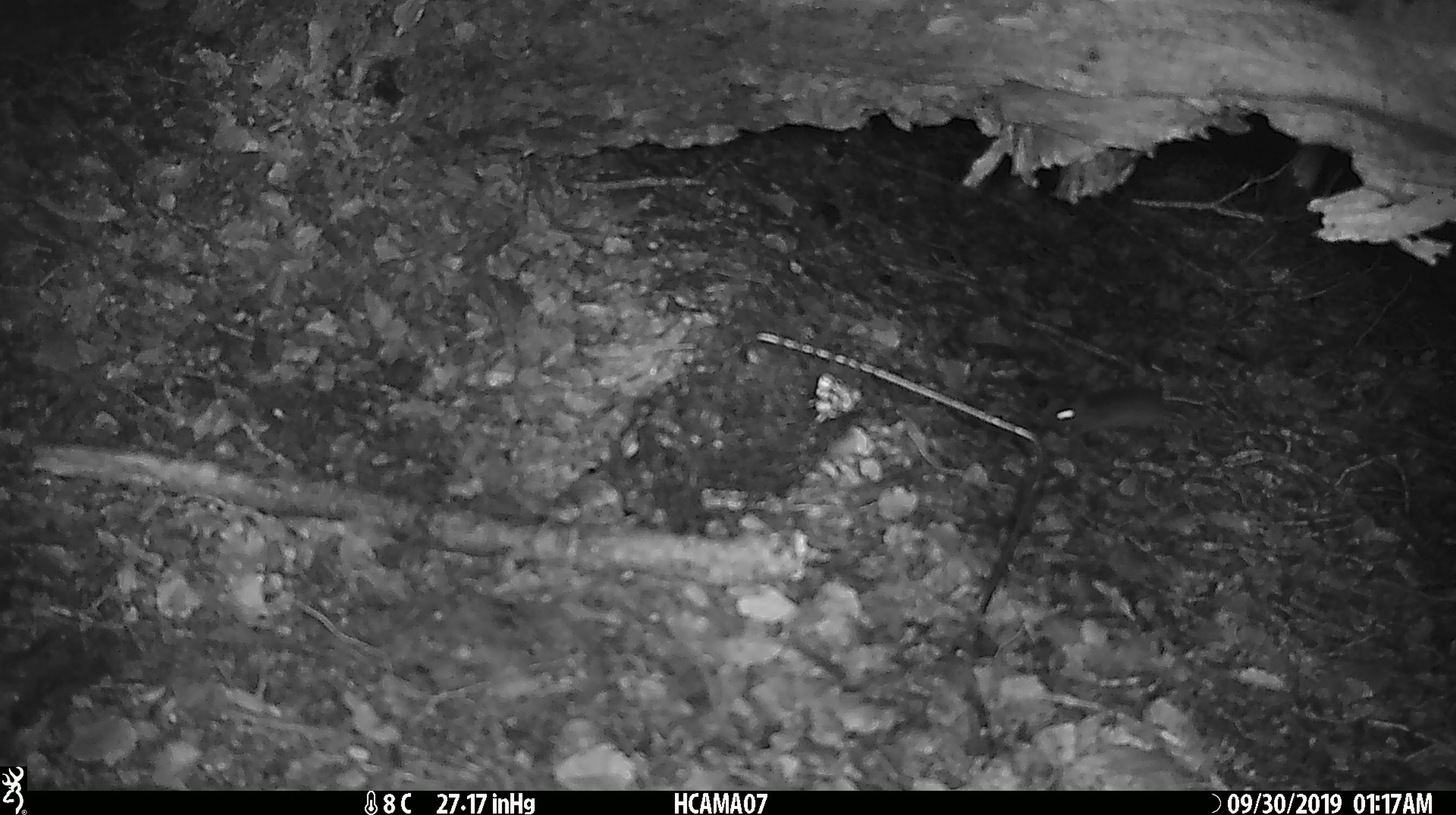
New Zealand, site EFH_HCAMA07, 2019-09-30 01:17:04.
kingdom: Animalia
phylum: Chordata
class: Mammalia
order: Rodentia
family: Muridae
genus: Mus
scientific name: Mus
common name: mouse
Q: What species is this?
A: Mouse (Mus).